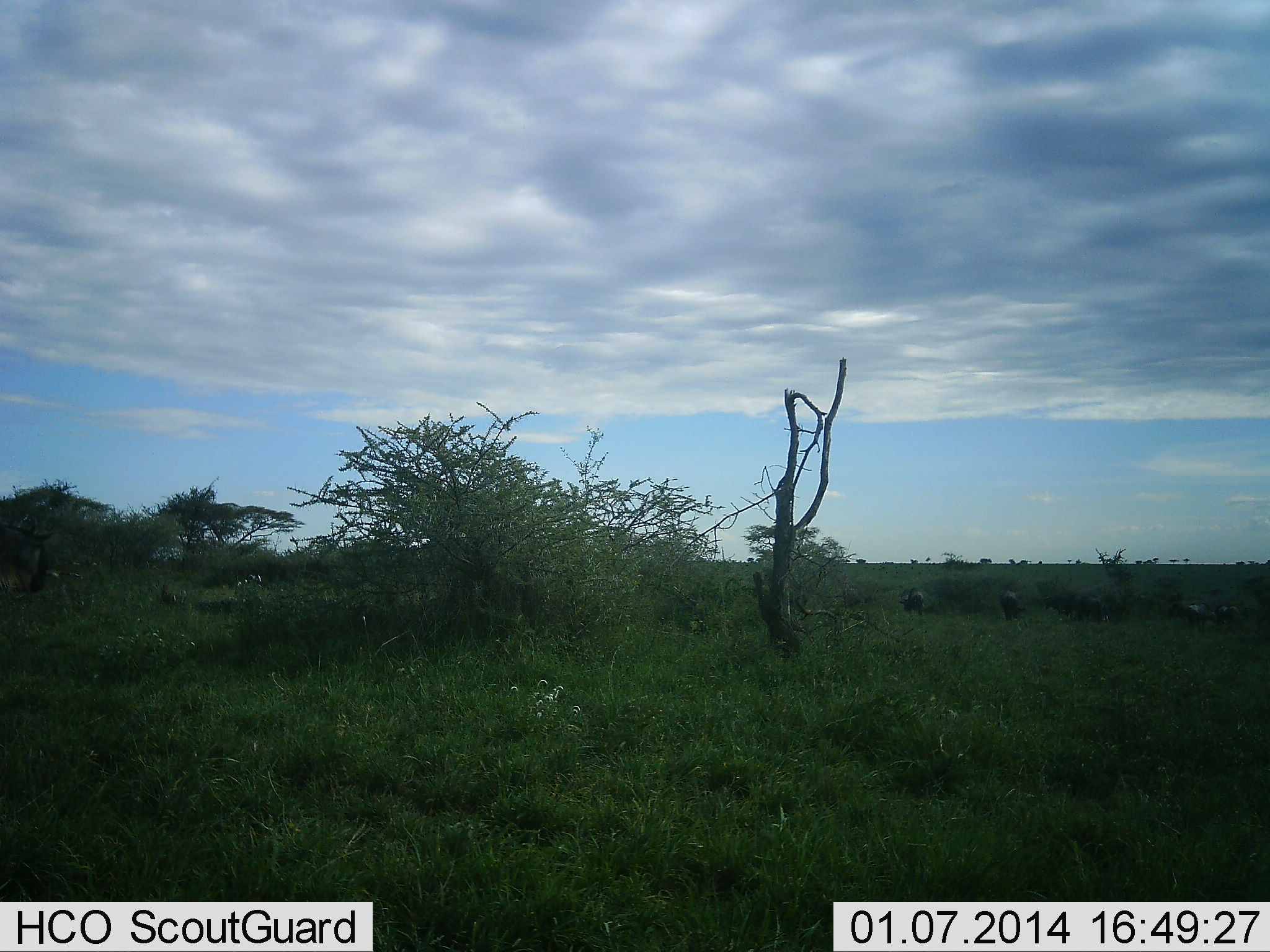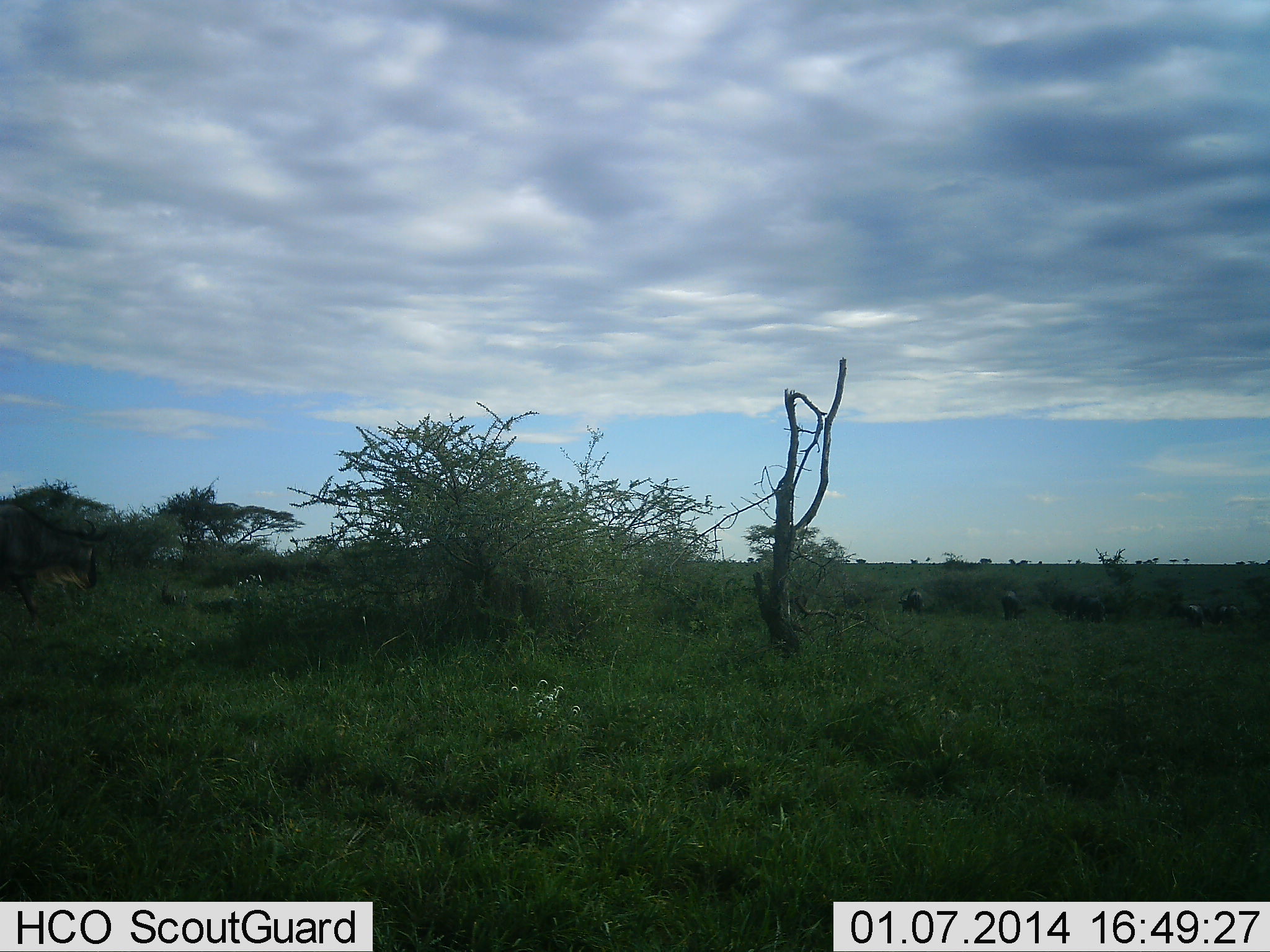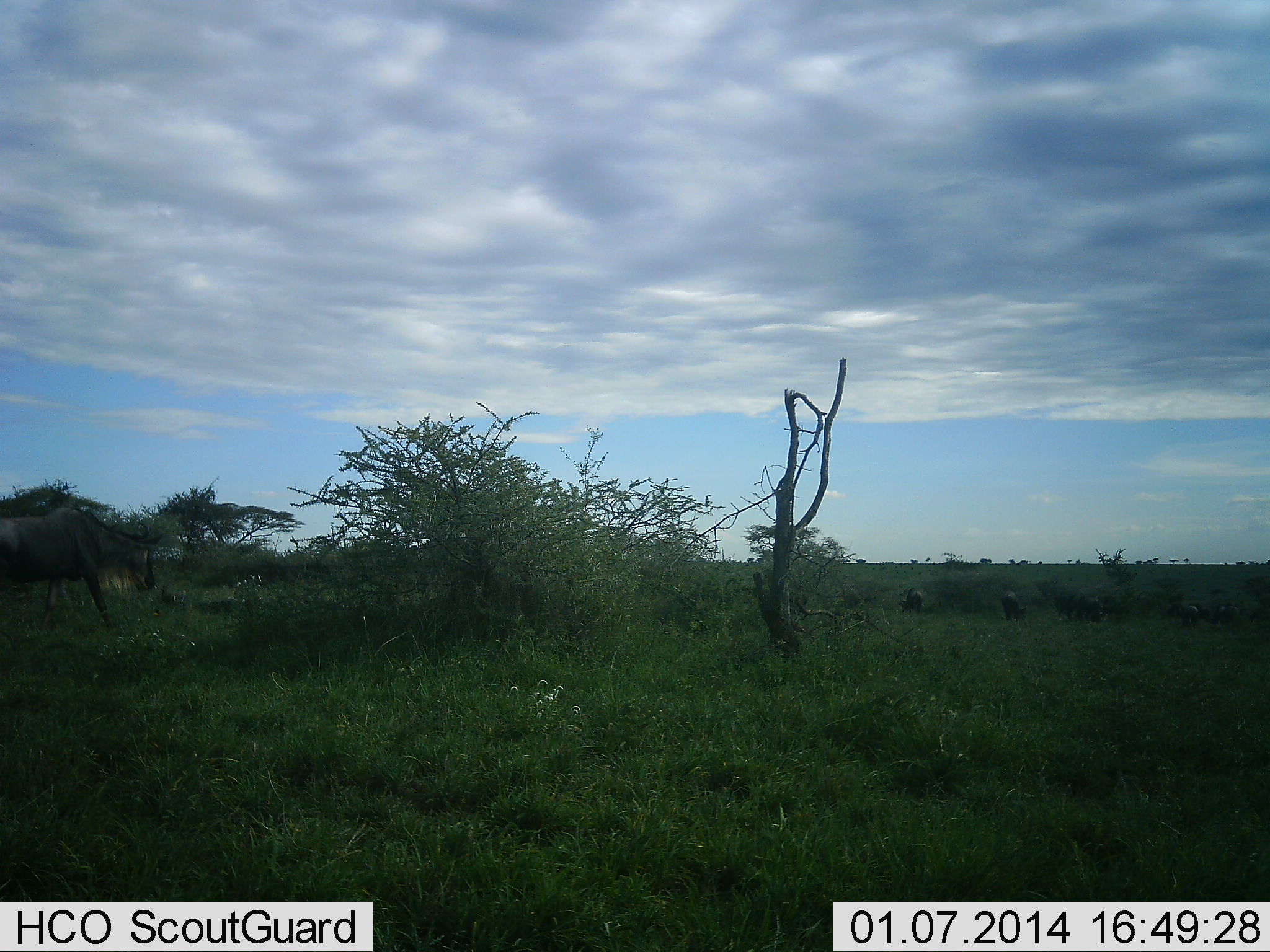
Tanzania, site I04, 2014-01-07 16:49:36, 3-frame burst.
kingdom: Animalia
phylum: Chordata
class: Mammalia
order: Artiodactyla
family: Bovidae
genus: Connochaetes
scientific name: Connochaetes taurinus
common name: blue wildebeest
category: wildebeest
Wildebeest (blue wildebeest) (Connochaetes taurinus), count 5. Behavior (volunteer vote fractions): standing 40%, resting 0%, moving 90%, interacting 0%. Young present (vote fraction): 0%. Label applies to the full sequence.